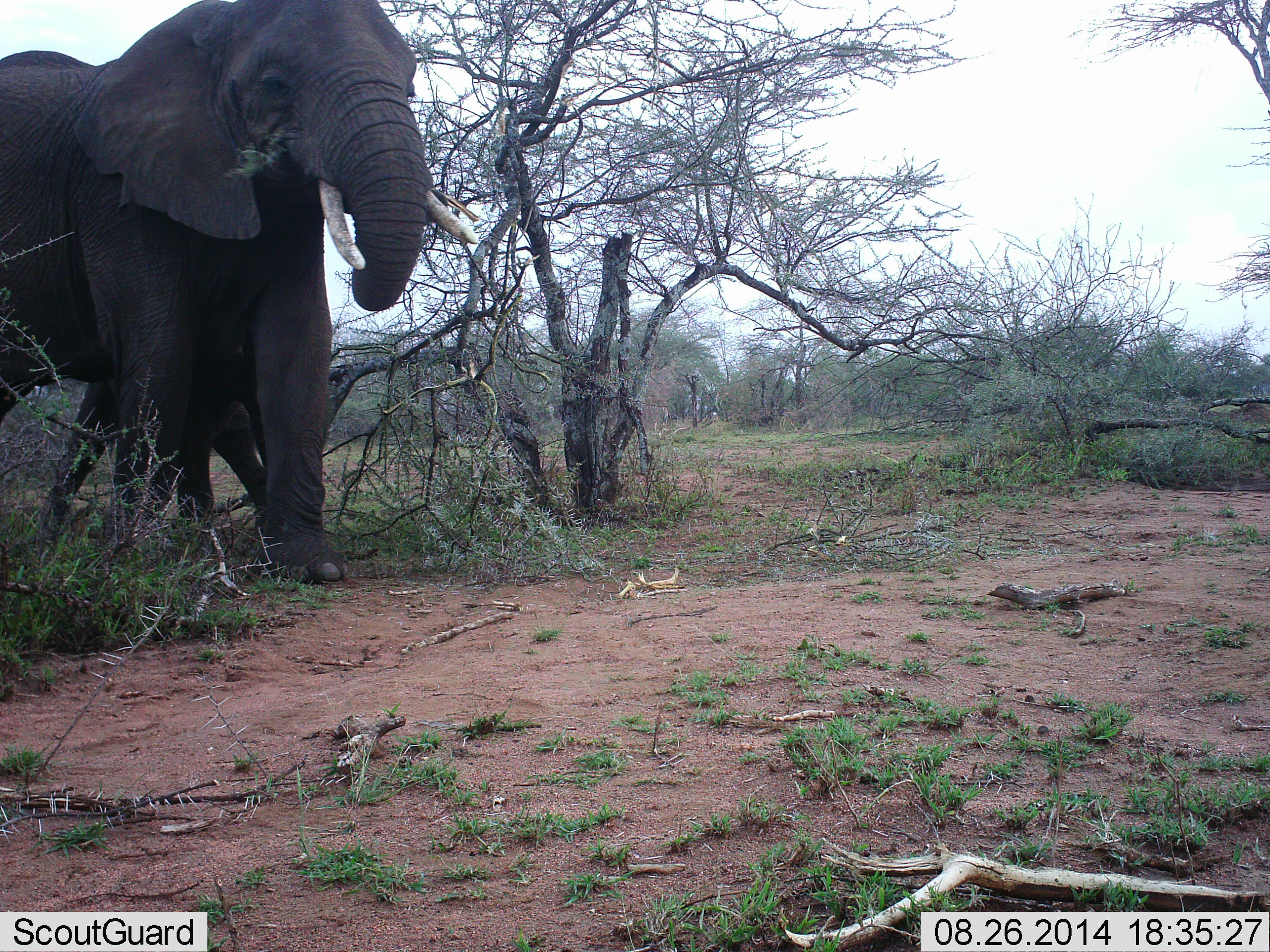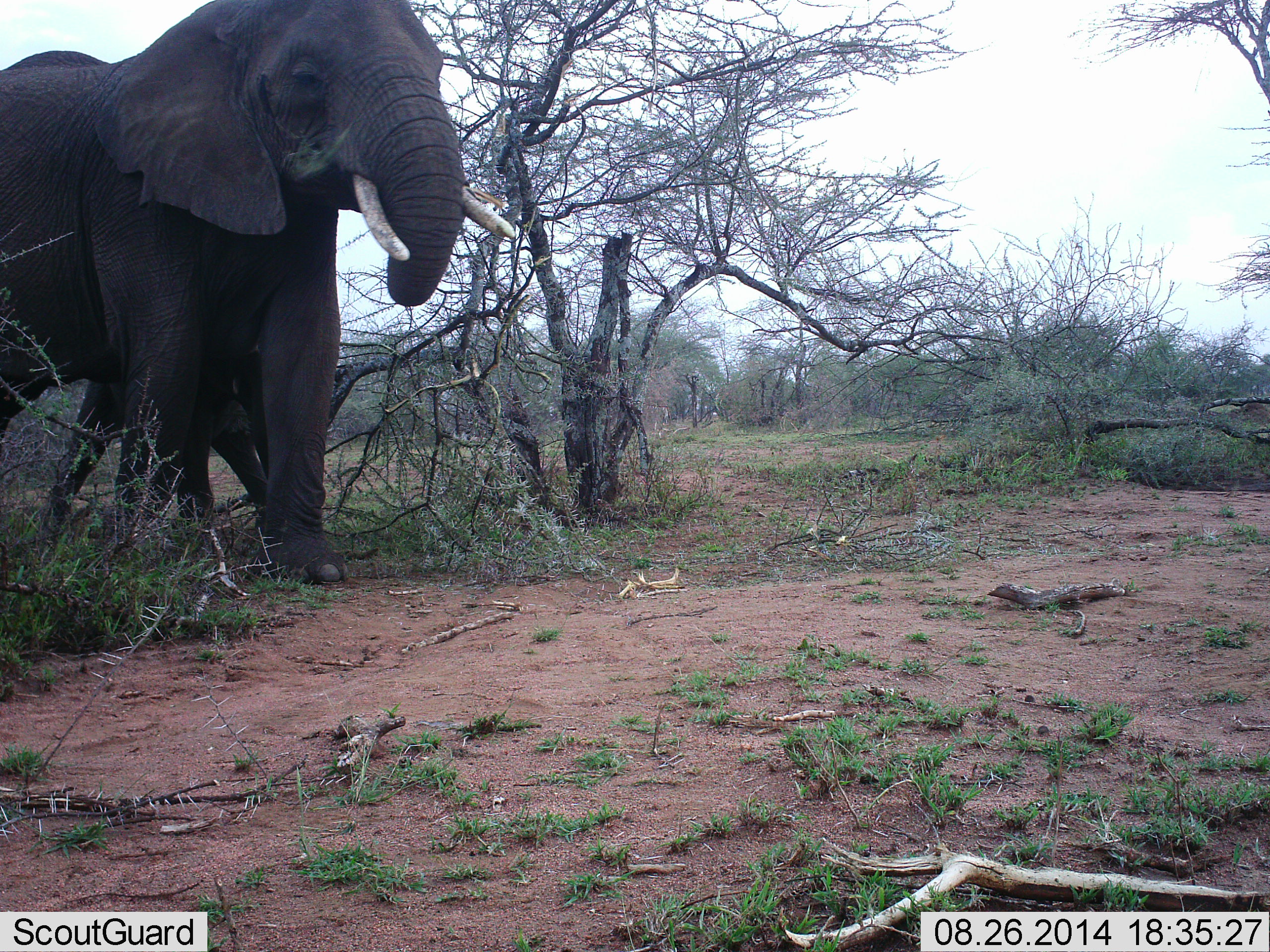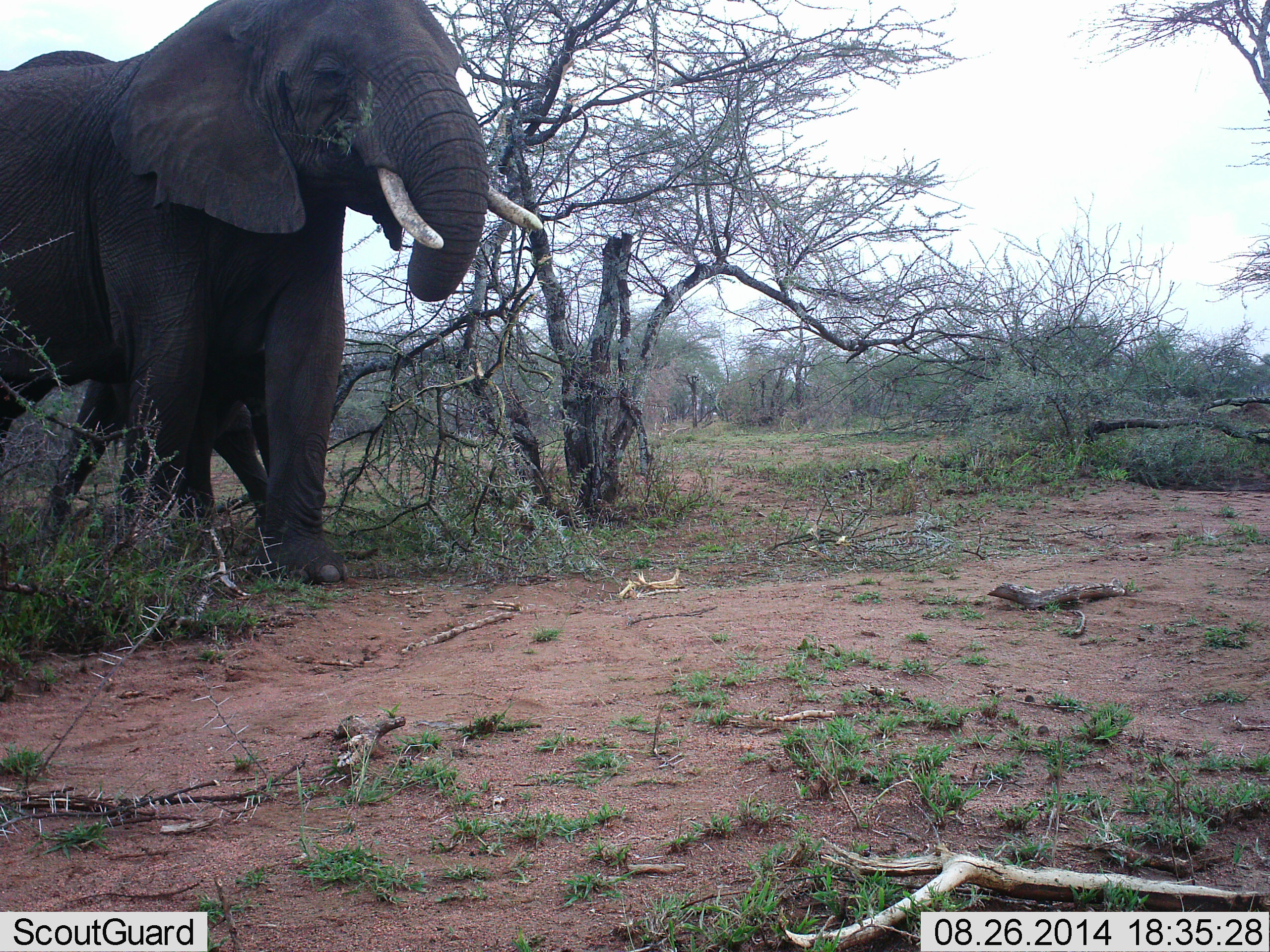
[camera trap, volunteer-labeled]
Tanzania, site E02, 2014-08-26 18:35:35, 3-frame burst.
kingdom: Animalia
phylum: Chordata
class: Mammalia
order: Proboscidea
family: Elephantidae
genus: Loxodonta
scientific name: Loxodonta africana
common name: african bush elephant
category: elephant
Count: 2.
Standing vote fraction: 40%.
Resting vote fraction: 0%.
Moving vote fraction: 20%.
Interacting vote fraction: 0%.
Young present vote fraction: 40%.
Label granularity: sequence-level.